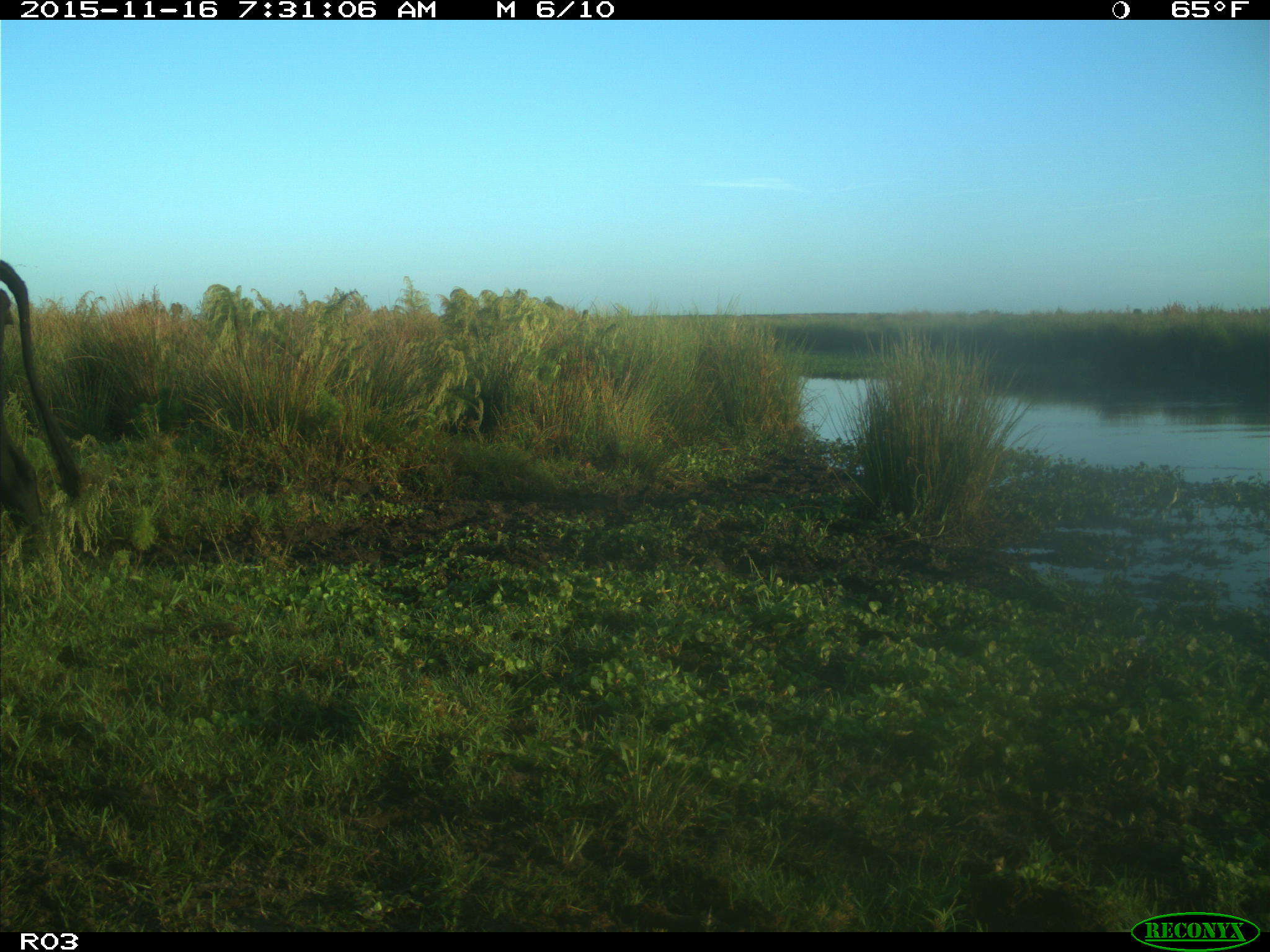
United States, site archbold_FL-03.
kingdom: Animalia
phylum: Chordata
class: Mammalia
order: Artiodactyla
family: Bovidae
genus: Bos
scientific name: Bos taurus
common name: domestic cow